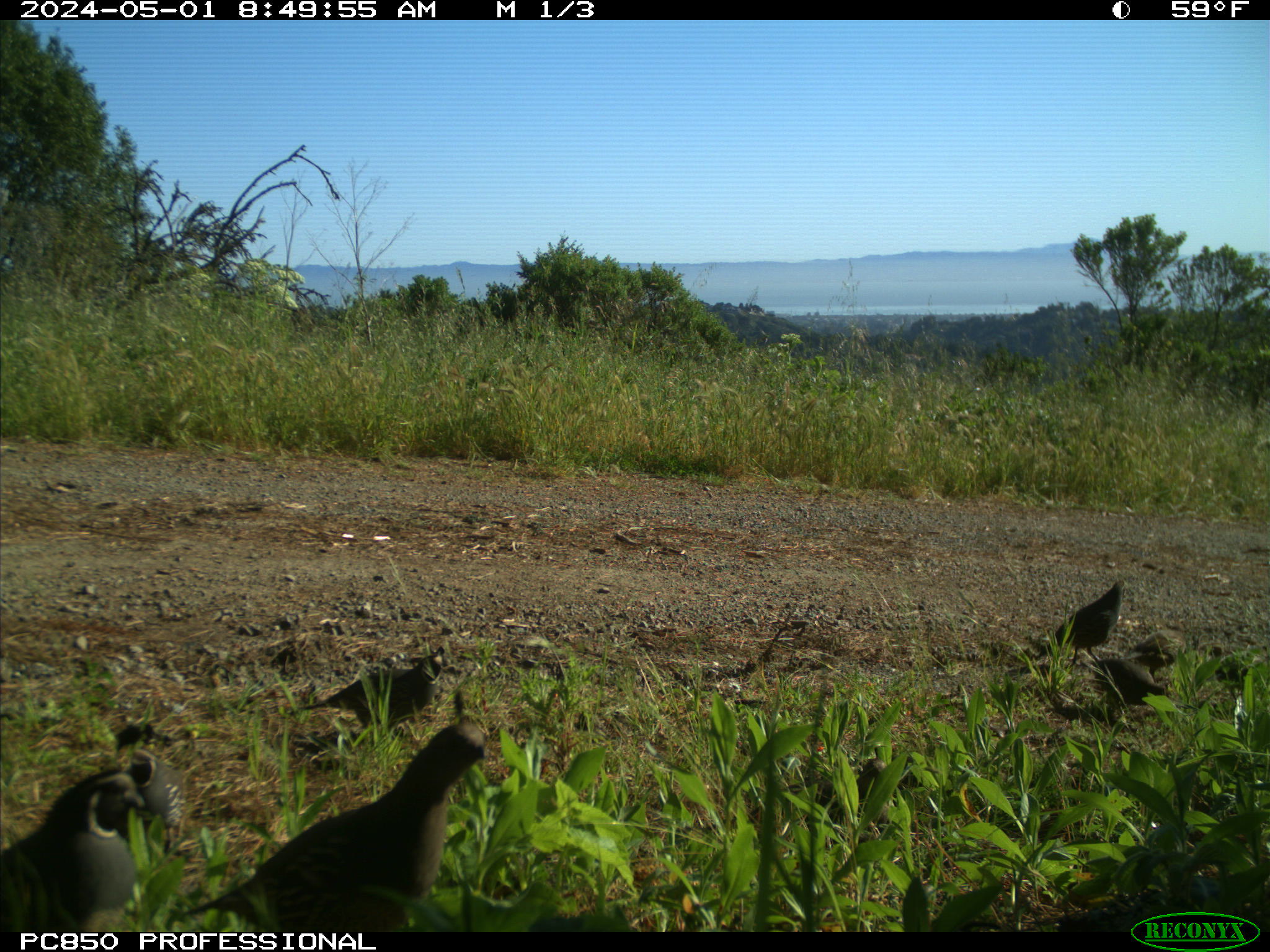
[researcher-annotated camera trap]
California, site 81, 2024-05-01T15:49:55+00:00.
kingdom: Animalia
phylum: Chordata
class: Aves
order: Galliformes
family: Odontophoridae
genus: Callipepla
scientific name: Callipepla californica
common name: california quail